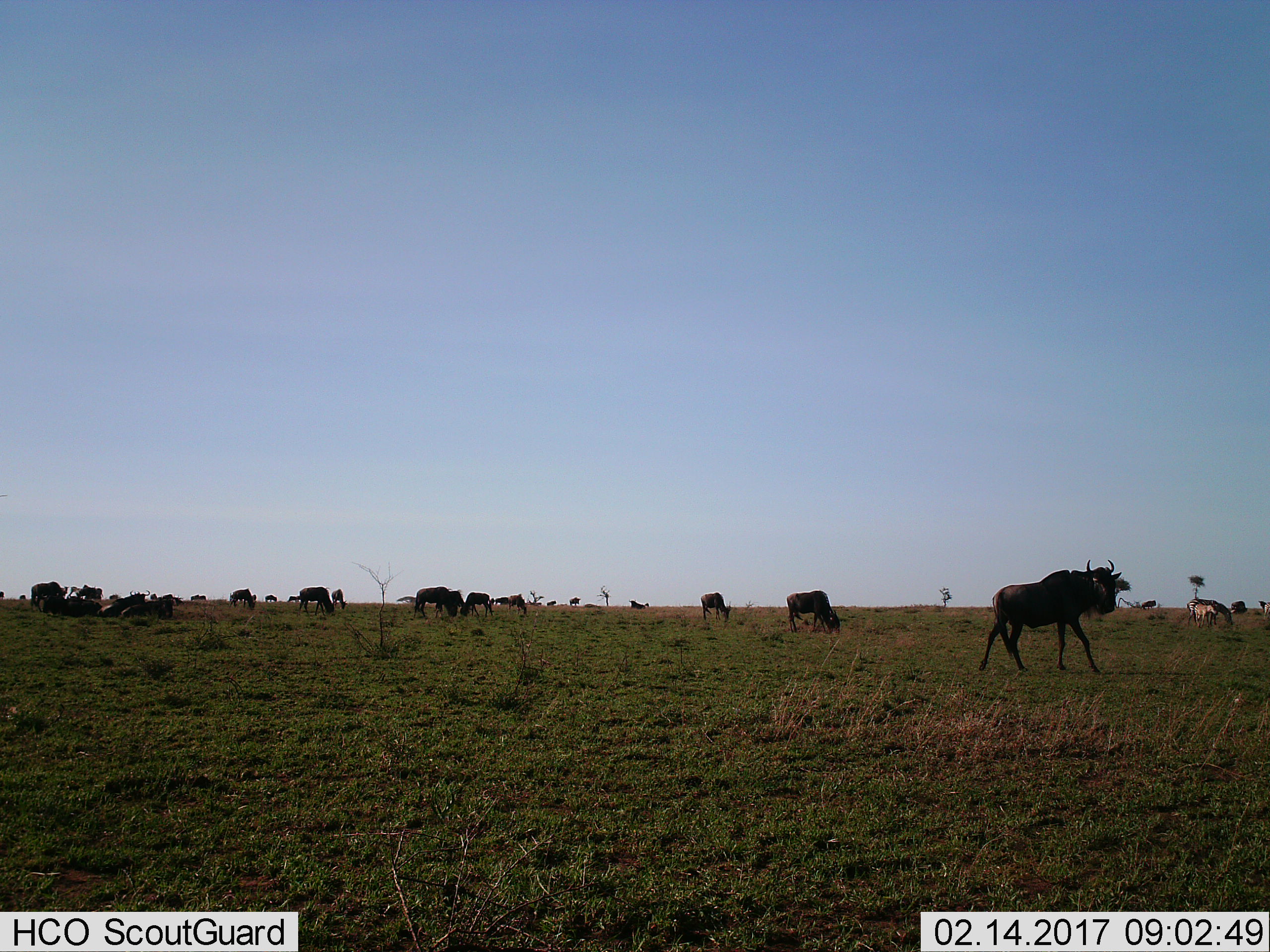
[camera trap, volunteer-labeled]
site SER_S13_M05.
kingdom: Animalia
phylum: Chordata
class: Mammalia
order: Artiodactyla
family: Bovidae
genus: Connochaetes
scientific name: Connochaetes taurinus taurinus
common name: blue wildebeest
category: wildebeestblue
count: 11-50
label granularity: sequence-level